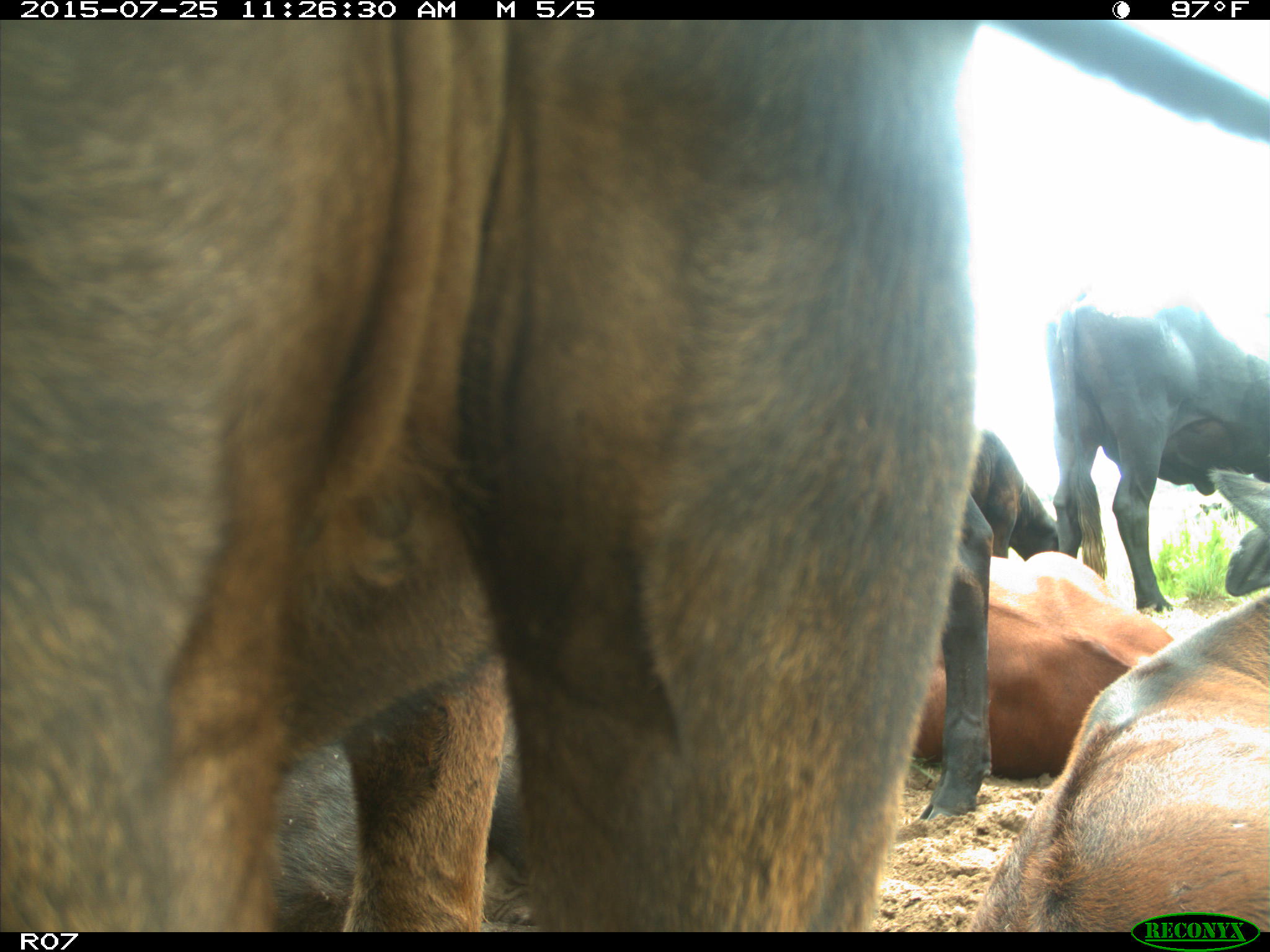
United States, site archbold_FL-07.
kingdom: Animalia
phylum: Chordata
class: Mammalia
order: Artiodactyla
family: Bovidae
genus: Bos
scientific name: Bos taurus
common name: domestic cow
Bos taurus (domestic cow).